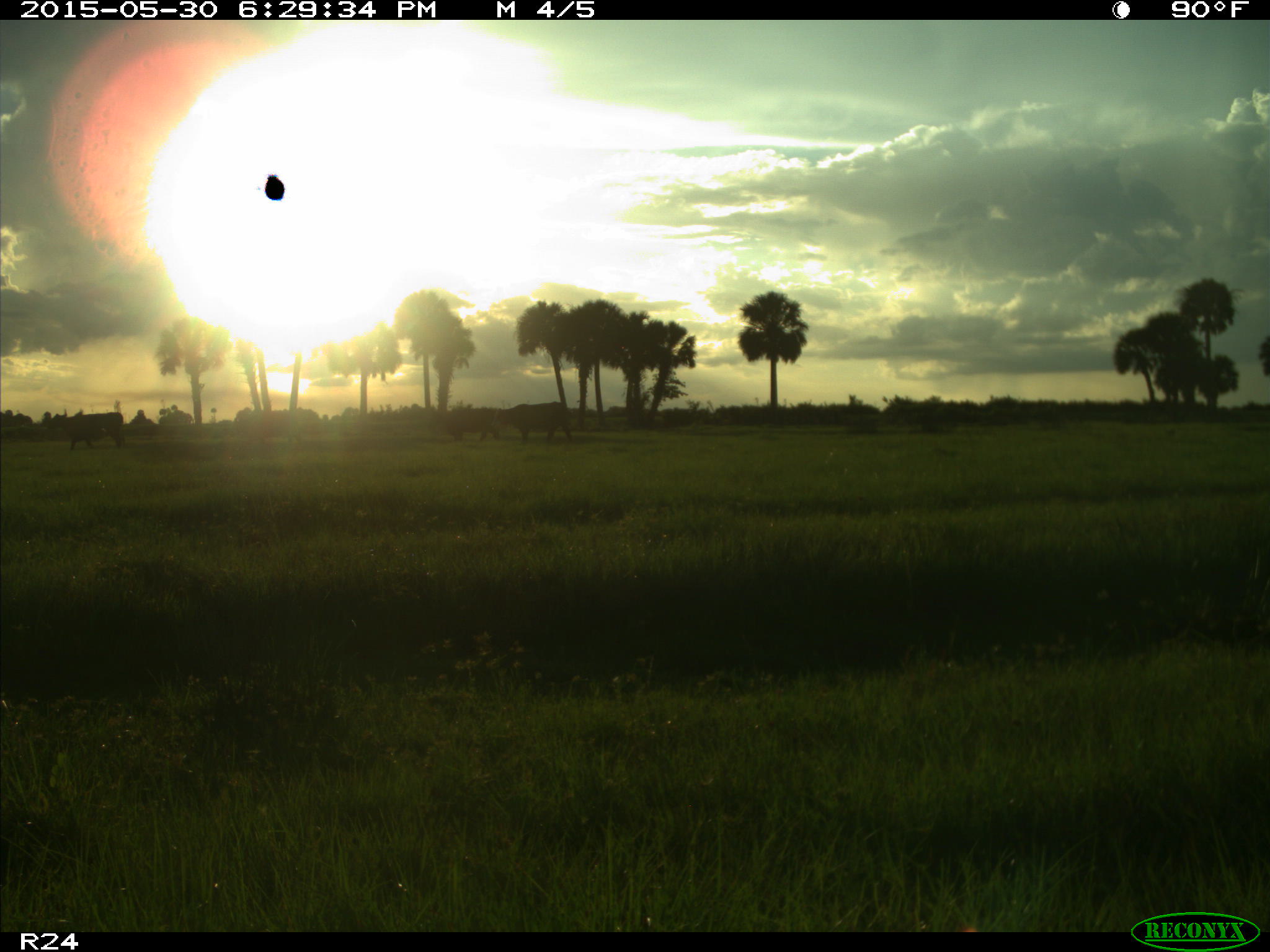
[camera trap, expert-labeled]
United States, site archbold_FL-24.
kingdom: Animalia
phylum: Chordata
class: Mammalia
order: Artiodactyla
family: Bovidae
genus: Bos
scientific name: Bos taurus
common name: domestic cow